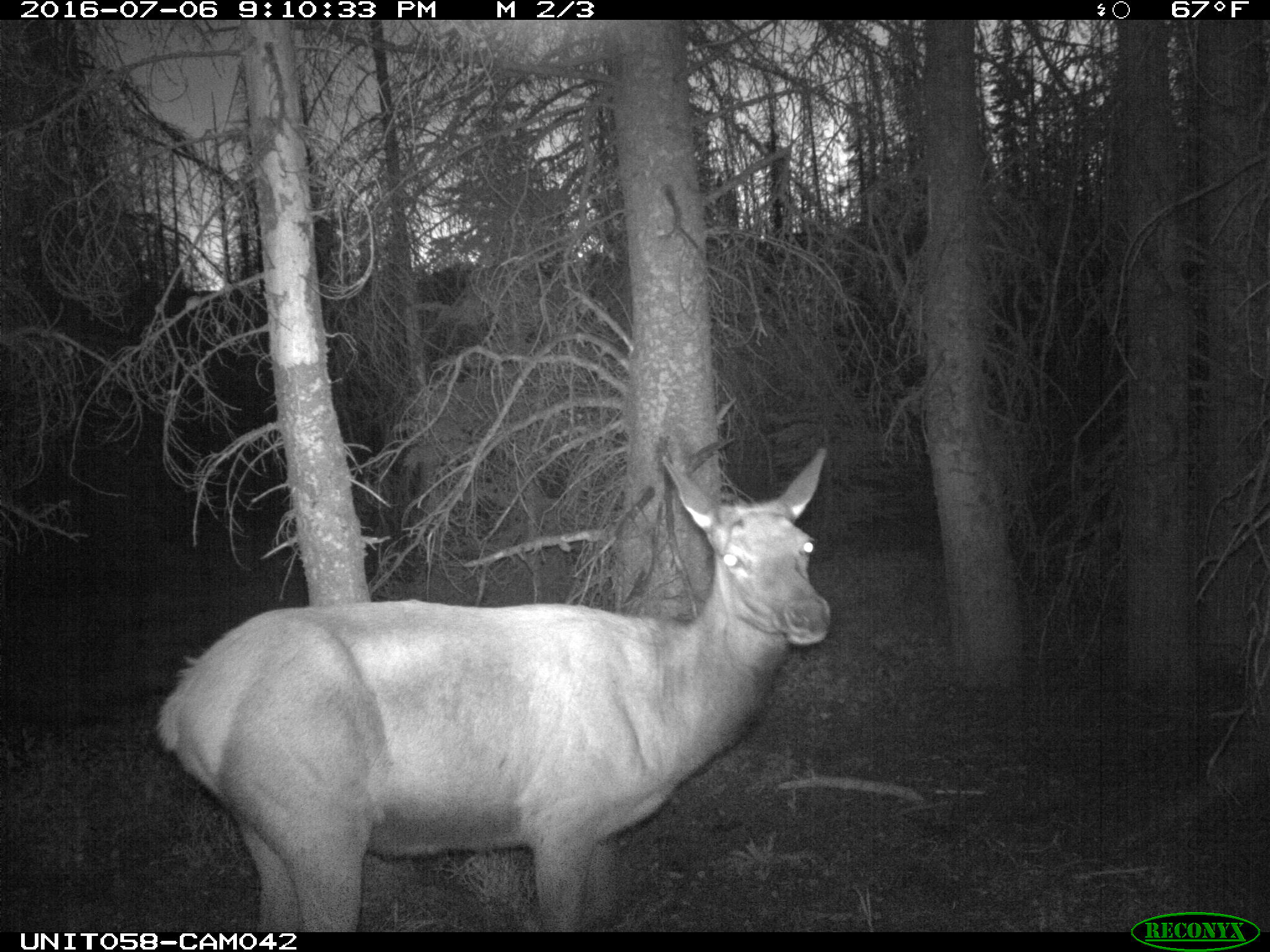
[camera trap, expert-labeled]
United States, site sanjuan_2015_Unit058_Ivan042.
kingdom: Animalia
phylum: Chordata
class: Mammalia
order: Artiodactyla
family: Cervidae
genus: Cervus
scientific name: Cervus elaphus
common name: red deer